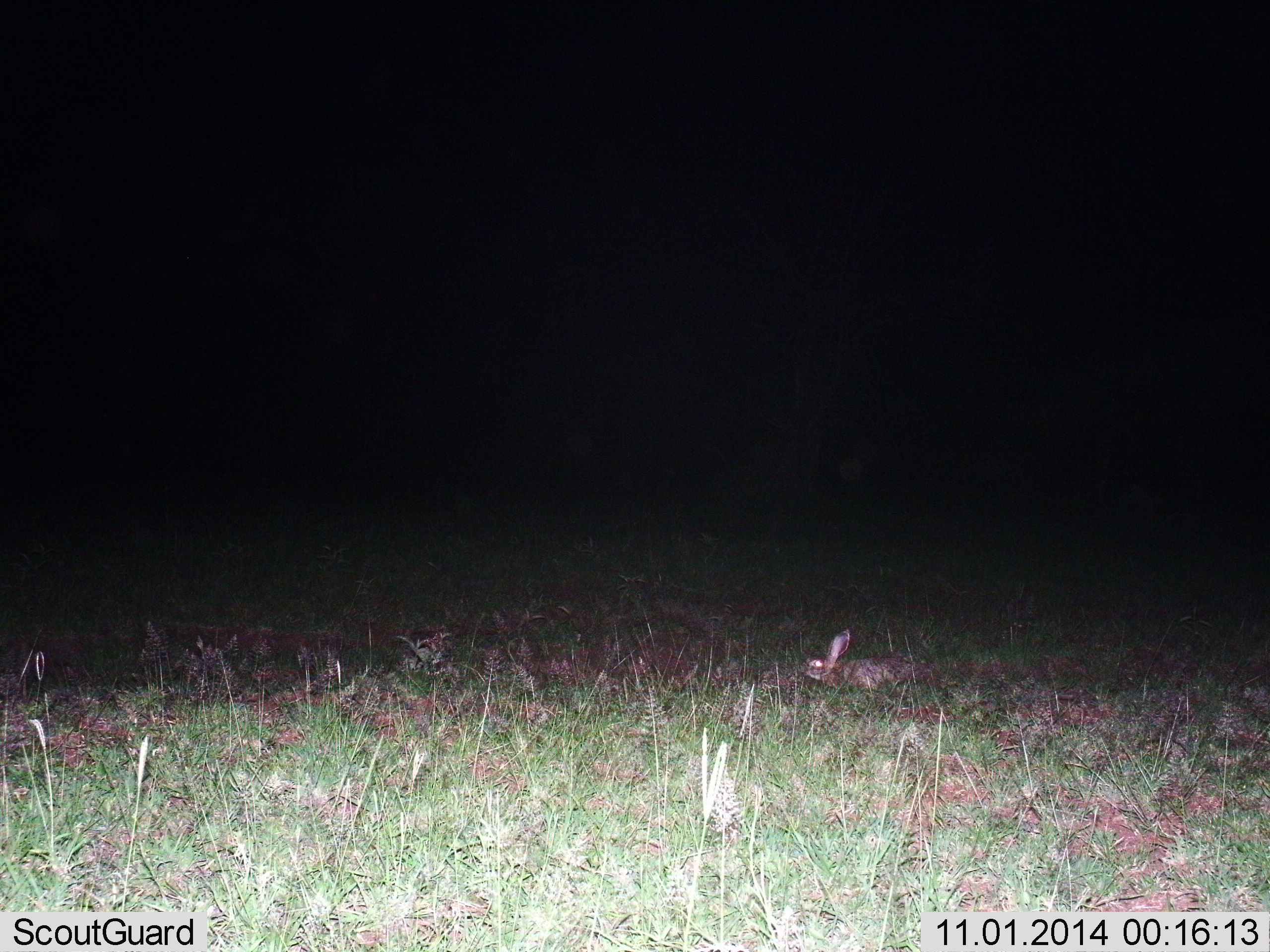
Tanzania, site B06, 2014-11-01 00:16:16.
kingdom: Animalia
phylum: Chordata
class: Mammalia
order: Lagomorpha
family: Leporidae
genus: Lepus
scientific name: Lepus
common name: hare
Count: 1.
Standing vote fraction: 30%.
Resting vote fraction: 60%.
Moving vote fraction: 0%.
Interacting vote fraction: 0%.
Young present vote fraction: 0%.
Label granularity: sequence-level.